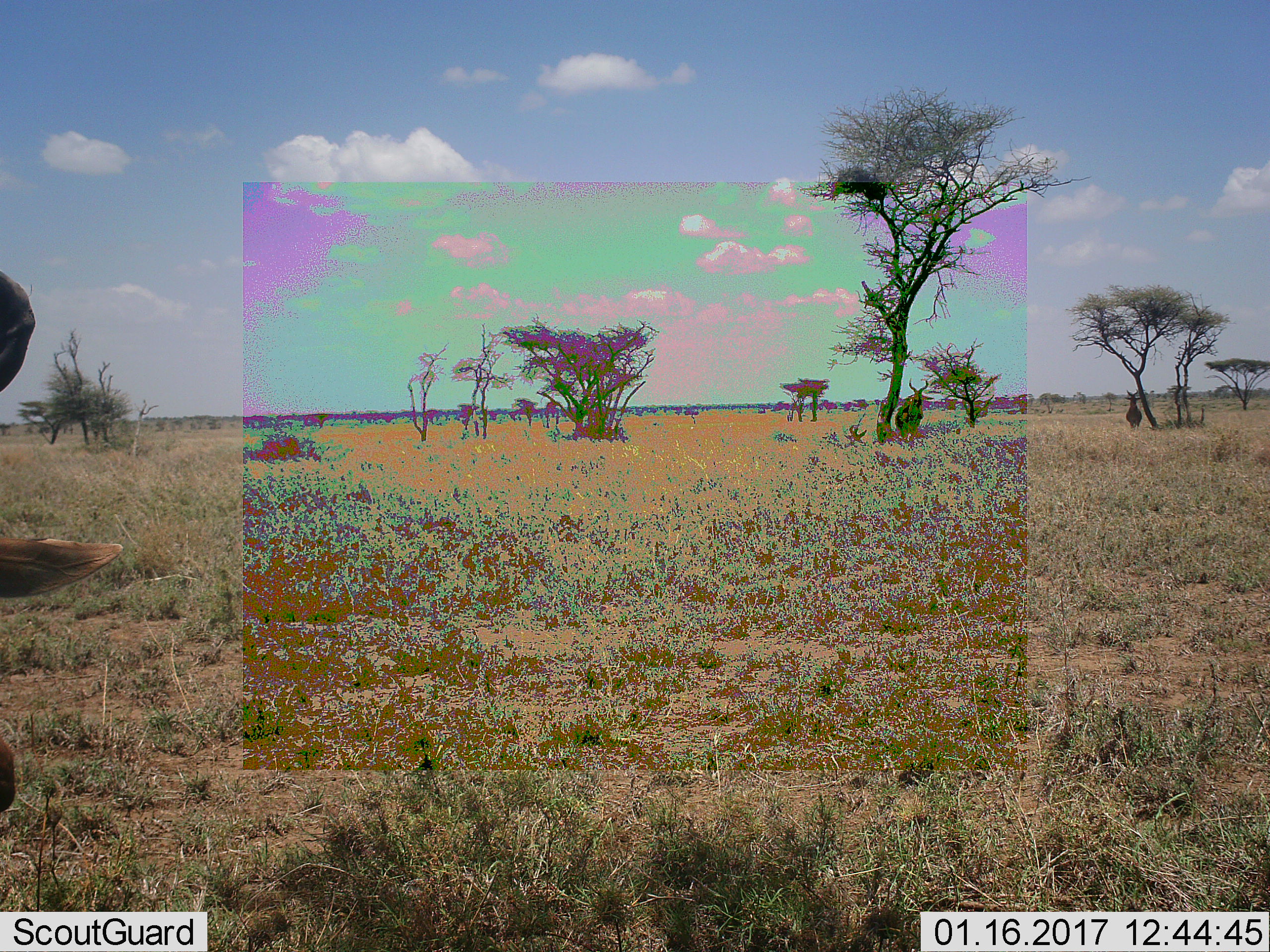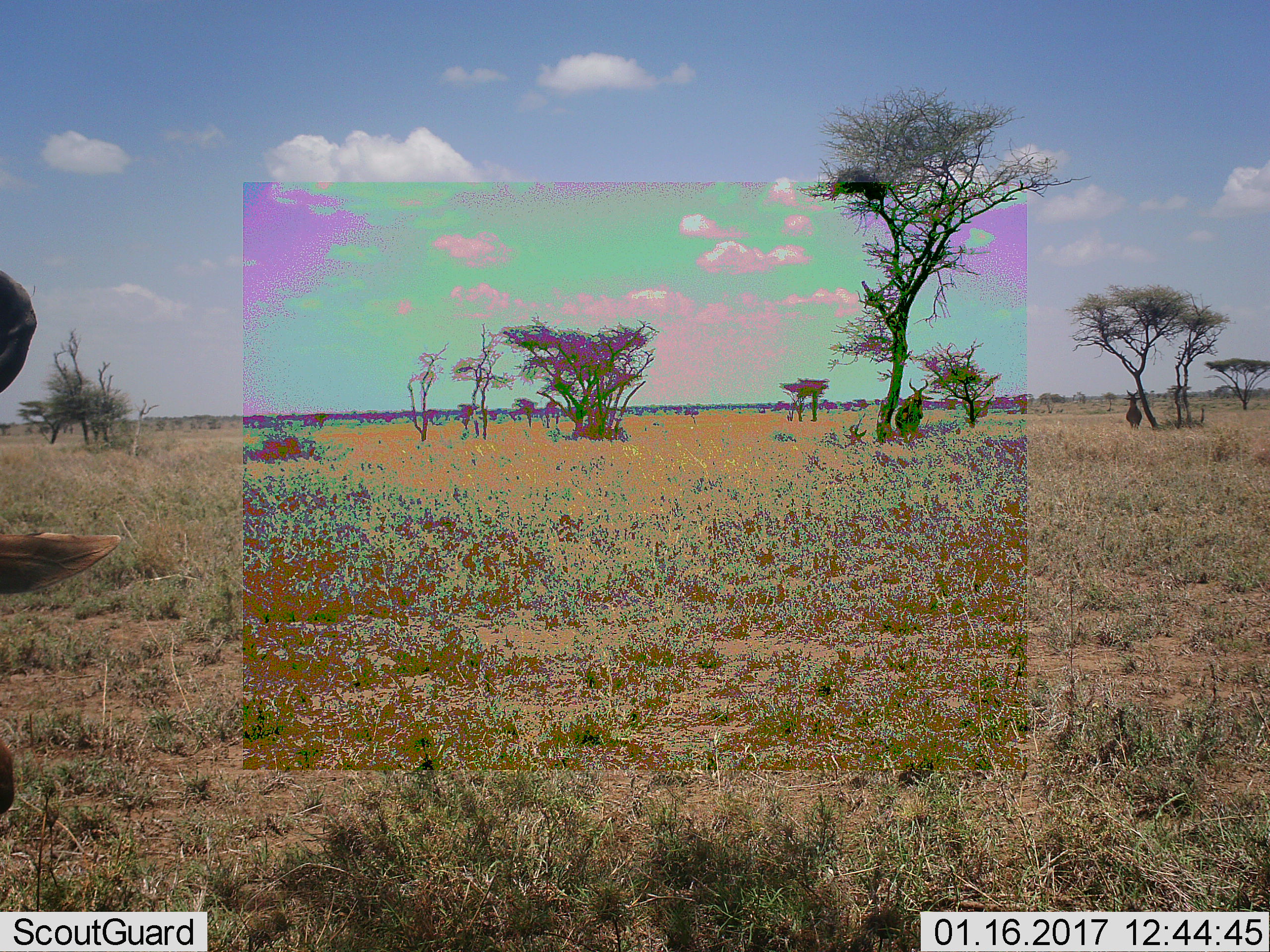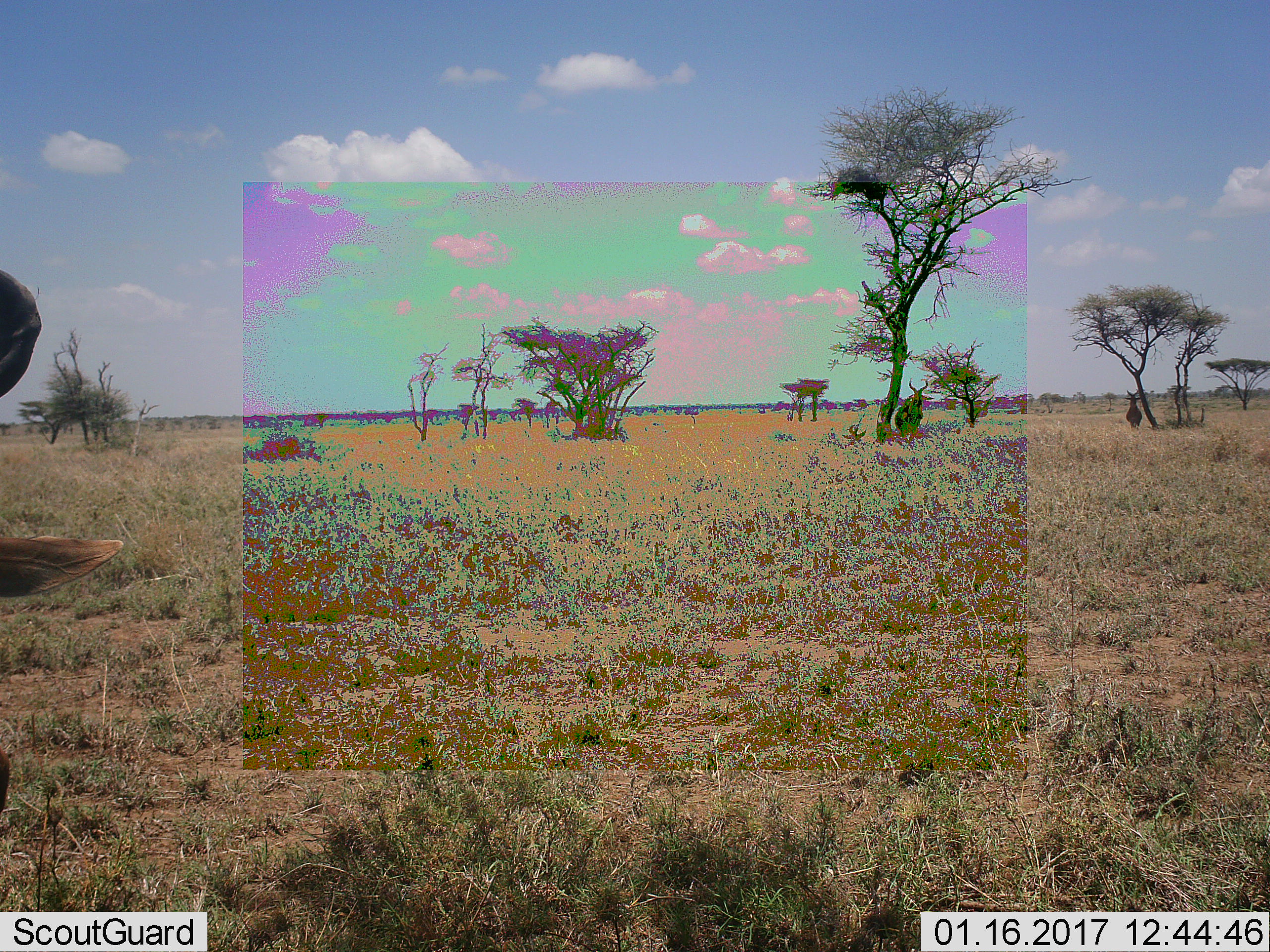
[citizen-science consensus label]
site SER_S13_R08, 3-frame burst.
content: unidentified animal